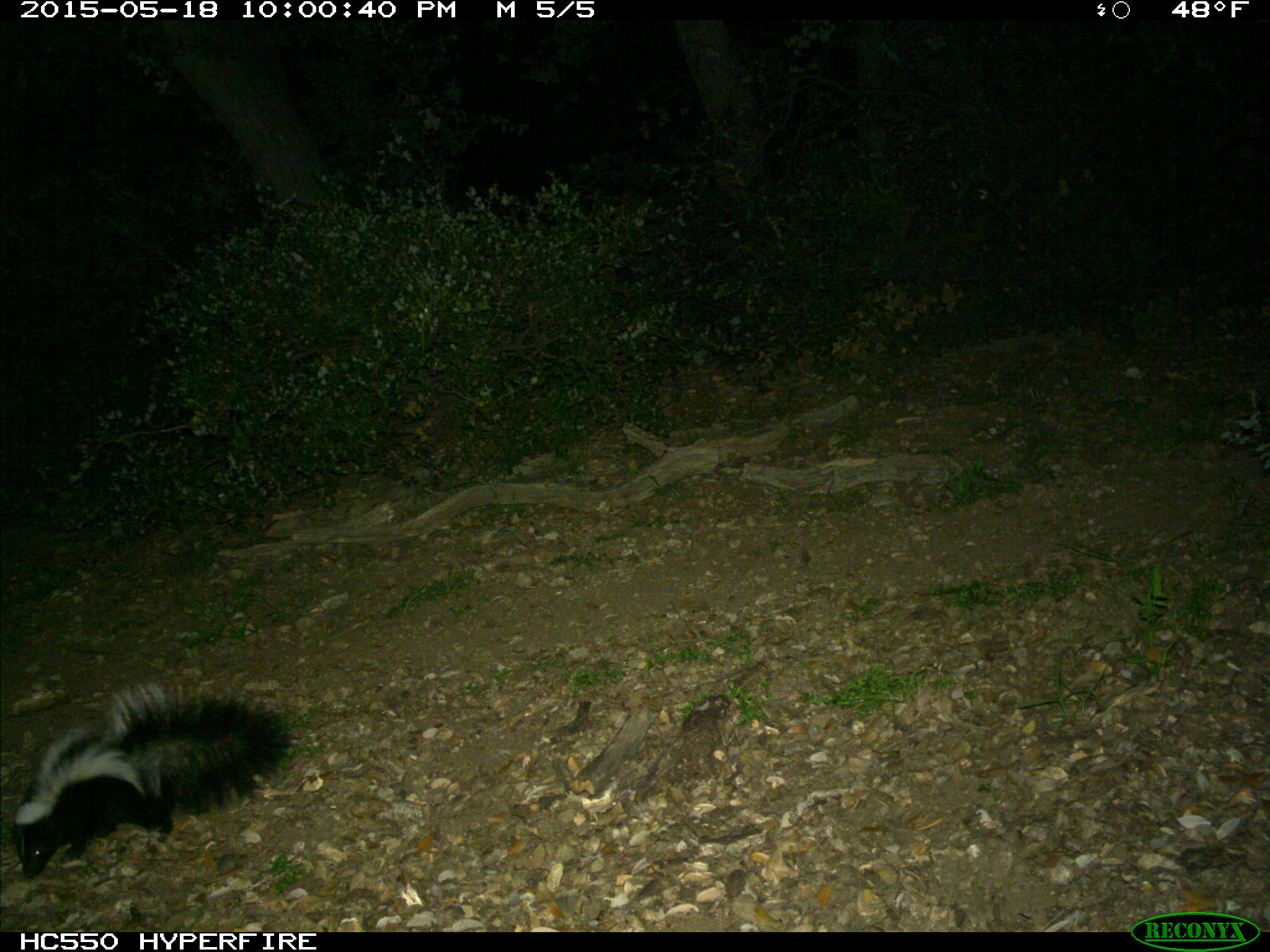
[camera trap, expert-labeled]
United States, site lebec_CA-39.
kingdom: Animalia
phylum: Chordata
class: Mammalia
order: Carnivora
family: Mephitidae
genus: Mephitis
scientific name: Mephitis mephitis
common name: striped skunk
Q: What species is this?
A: Mephitis mephitis (striped skunk).